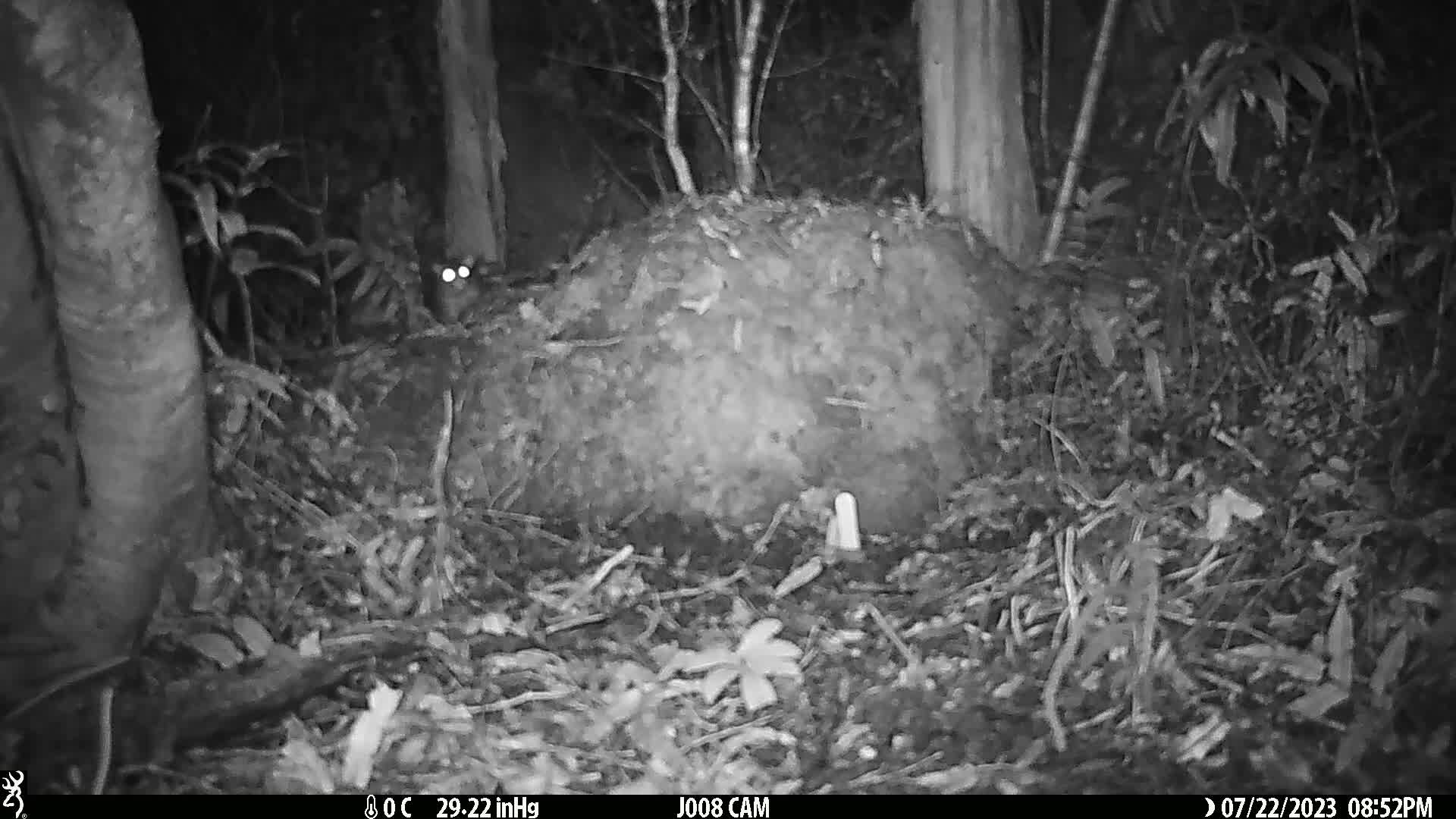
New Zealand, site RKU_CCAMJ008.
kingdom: Animalia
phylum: Chordata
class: Mammalia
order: Rodentia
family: Muridae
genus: Rattus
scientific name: Rattus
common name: rat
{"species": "rat (Rattus)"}